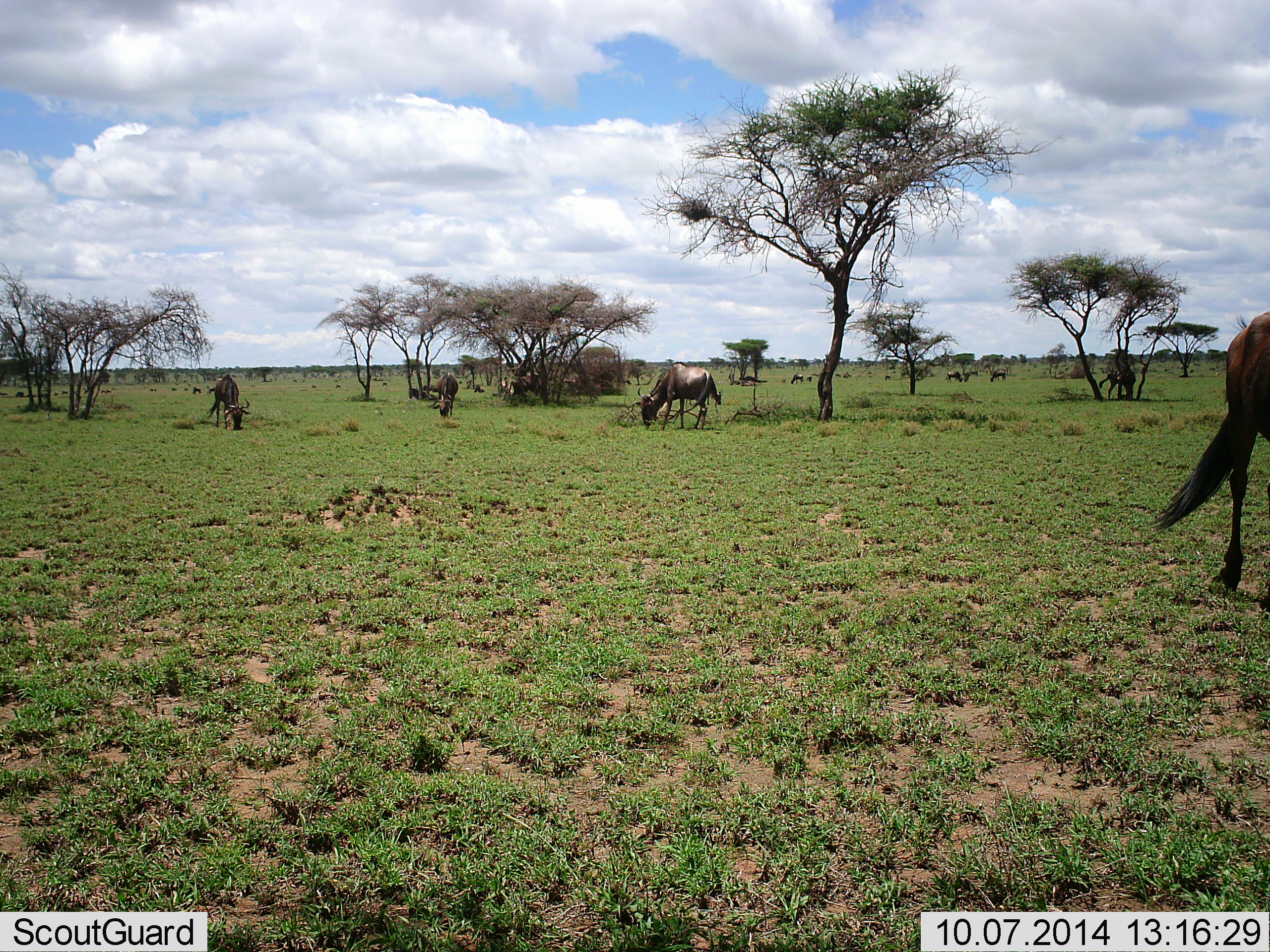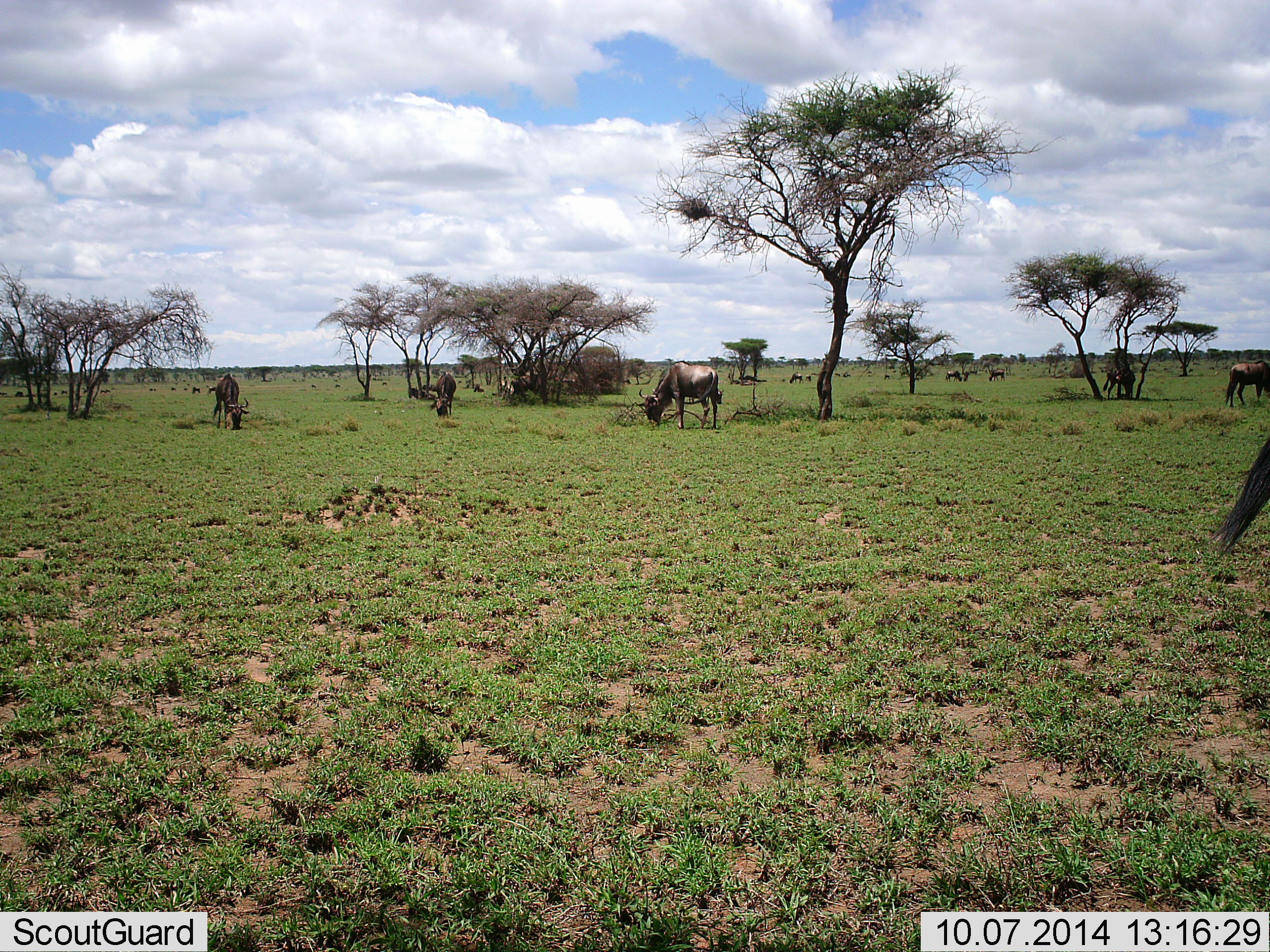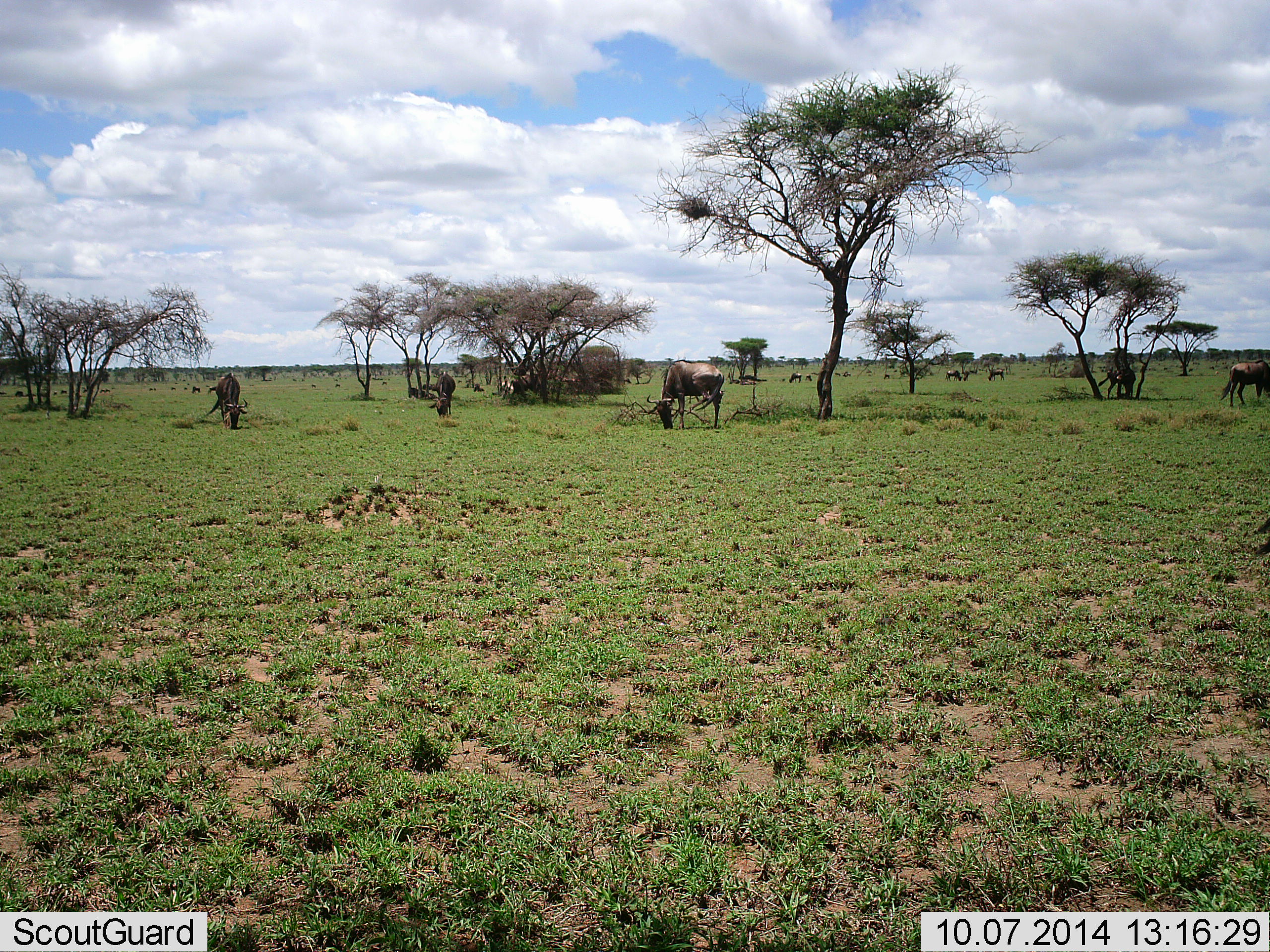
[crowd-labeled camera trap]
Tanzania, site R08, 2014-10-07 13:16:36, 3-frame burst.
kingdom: Animalia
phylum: Chordata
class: Mammalia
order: Artiodactyla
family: Bovidae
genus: Connochaetes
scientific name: Connochaetes taurinus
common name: blue wildebeest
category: wildebeest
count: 11-50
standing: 40%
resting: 30%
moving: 40%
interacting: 10%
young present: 0%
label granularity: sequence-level